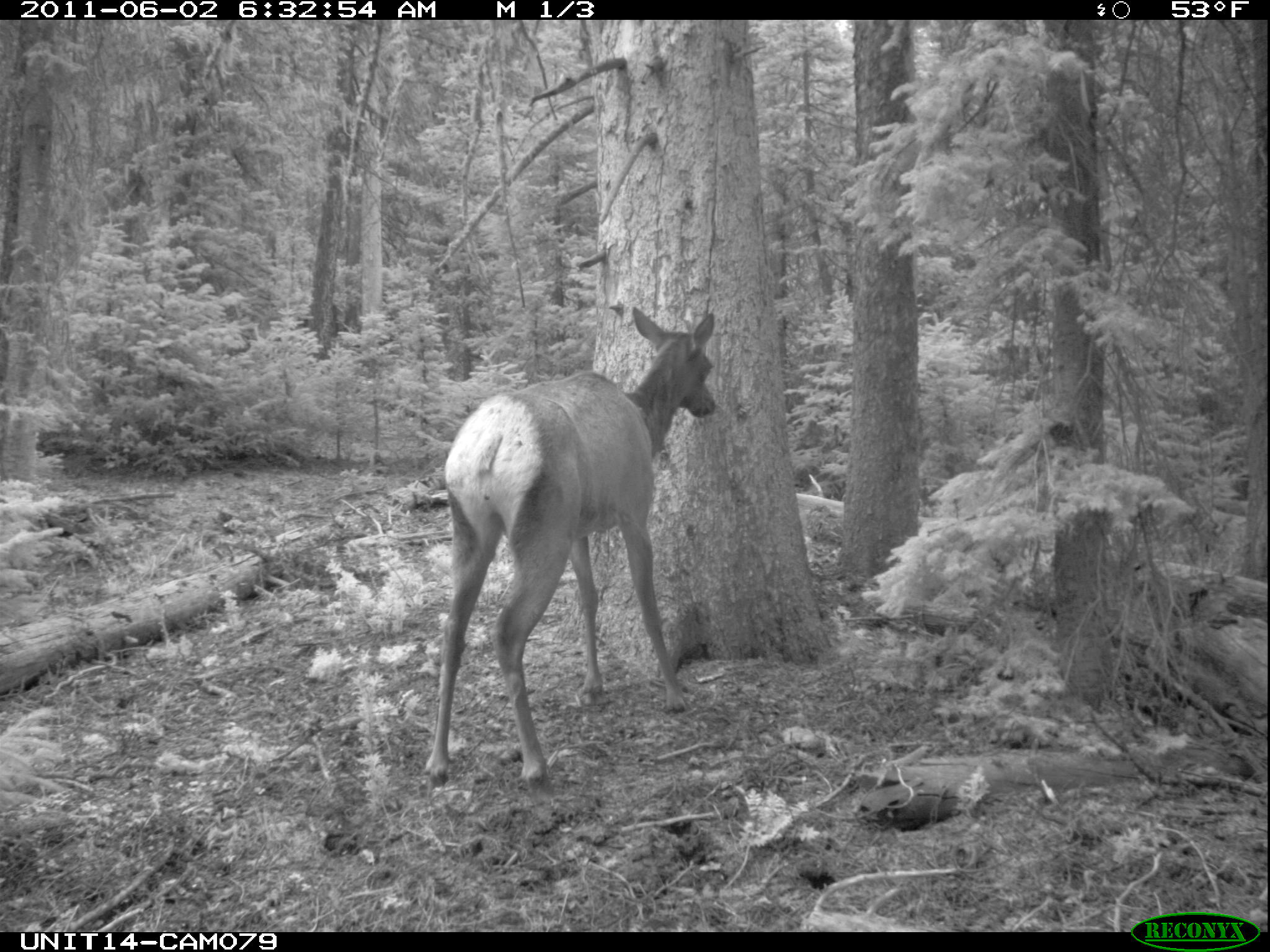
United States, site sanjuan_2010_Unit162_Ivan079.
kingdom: Animalia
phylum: Chordata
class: Mammalia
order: Artiodactyla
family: Cervidae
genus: Cervus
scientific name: Cervus elaphus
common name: red deer